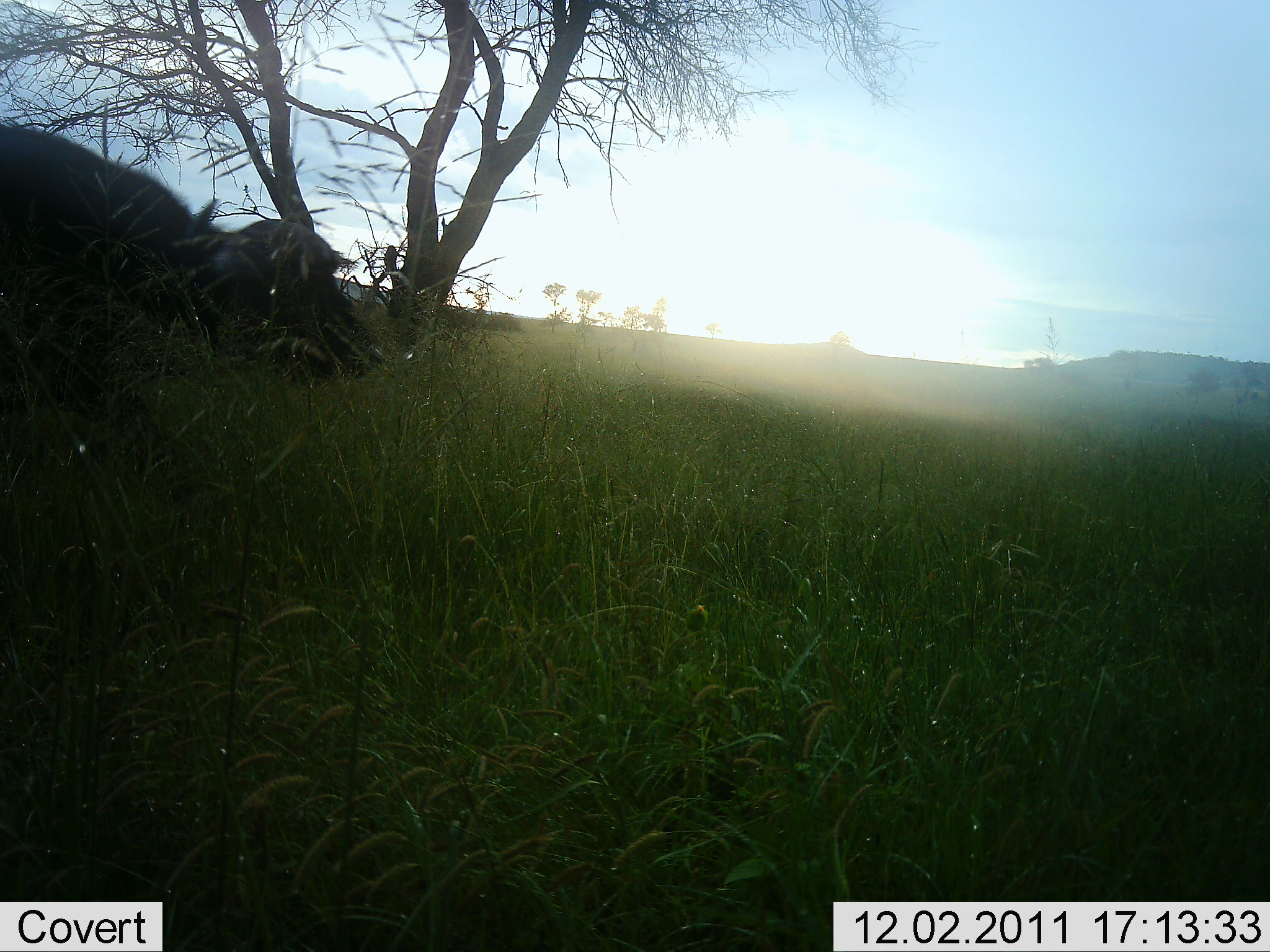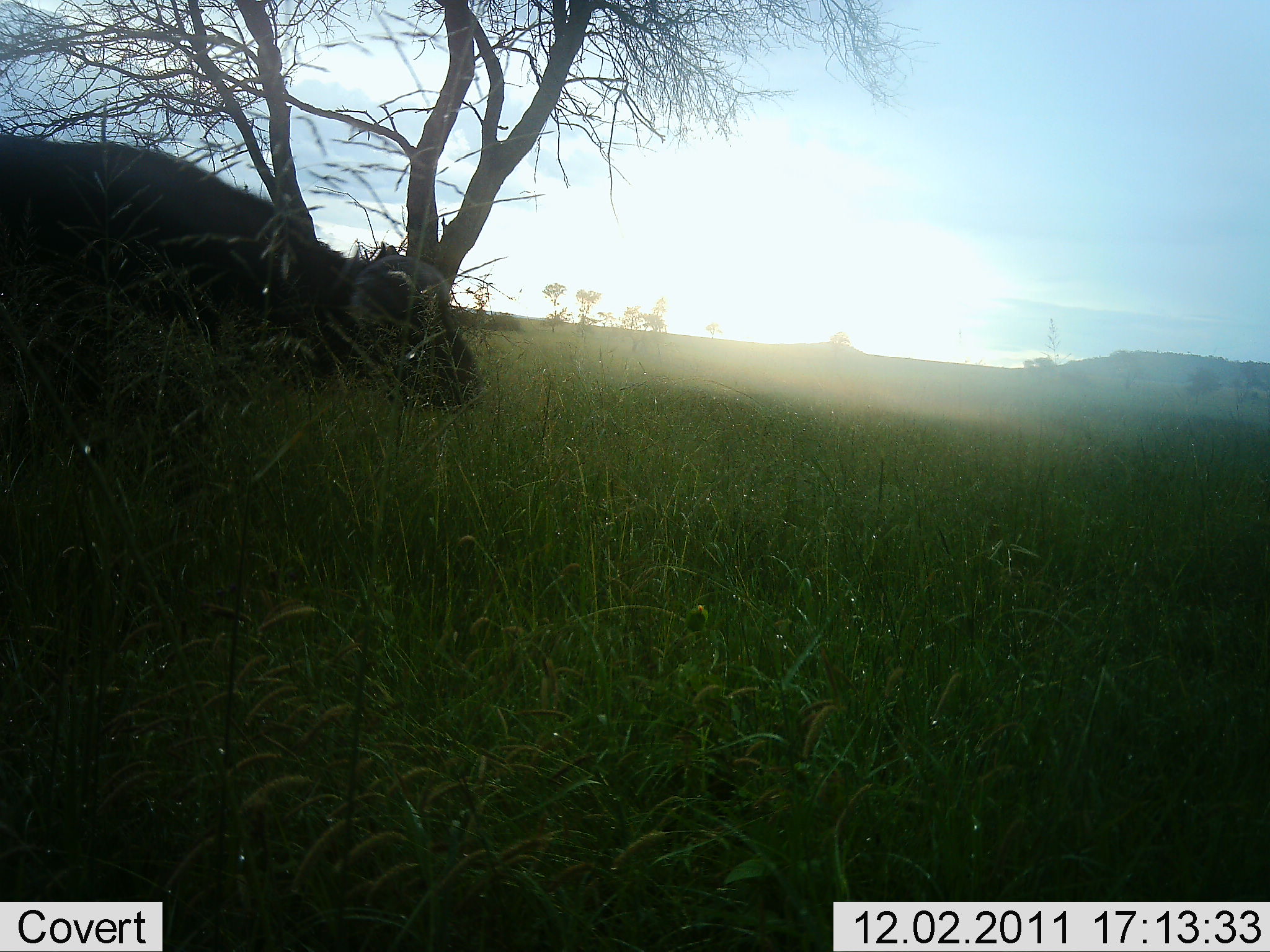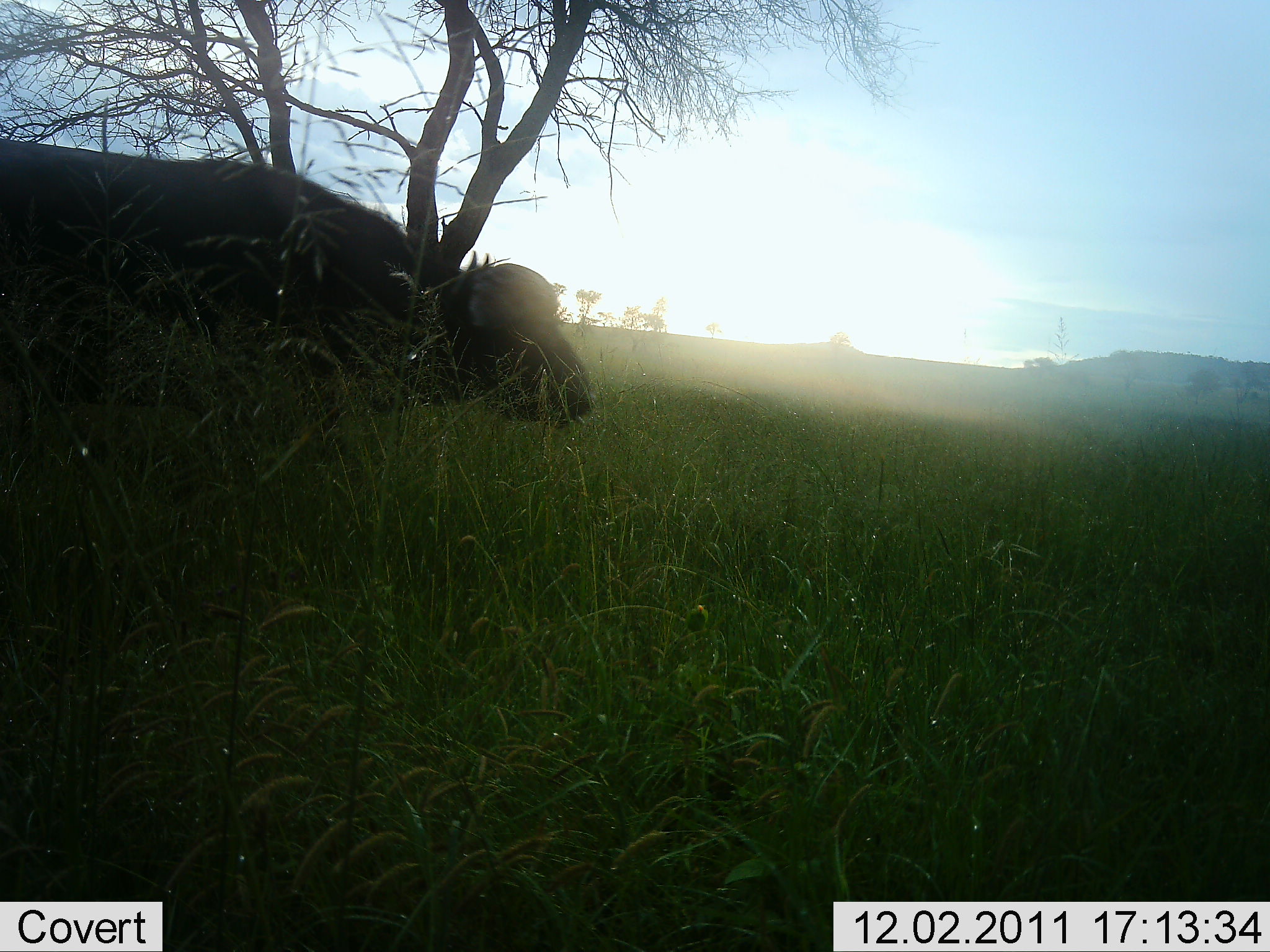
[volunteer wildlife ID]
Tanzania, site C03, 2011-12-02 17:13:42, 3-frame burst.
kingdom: Animalia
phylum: Chordata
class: Mammalia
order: Artiodactyla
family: Bovidae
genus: Syncerus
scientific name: Syncerus caffer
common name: cape buffalo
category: buffalo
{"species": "buffalo (cape buffalo) (Syncerus caffer)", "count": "1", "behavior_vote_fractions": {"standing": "0%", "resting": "0%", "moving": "100%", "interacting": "0%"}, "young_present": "0%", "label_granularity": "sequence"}